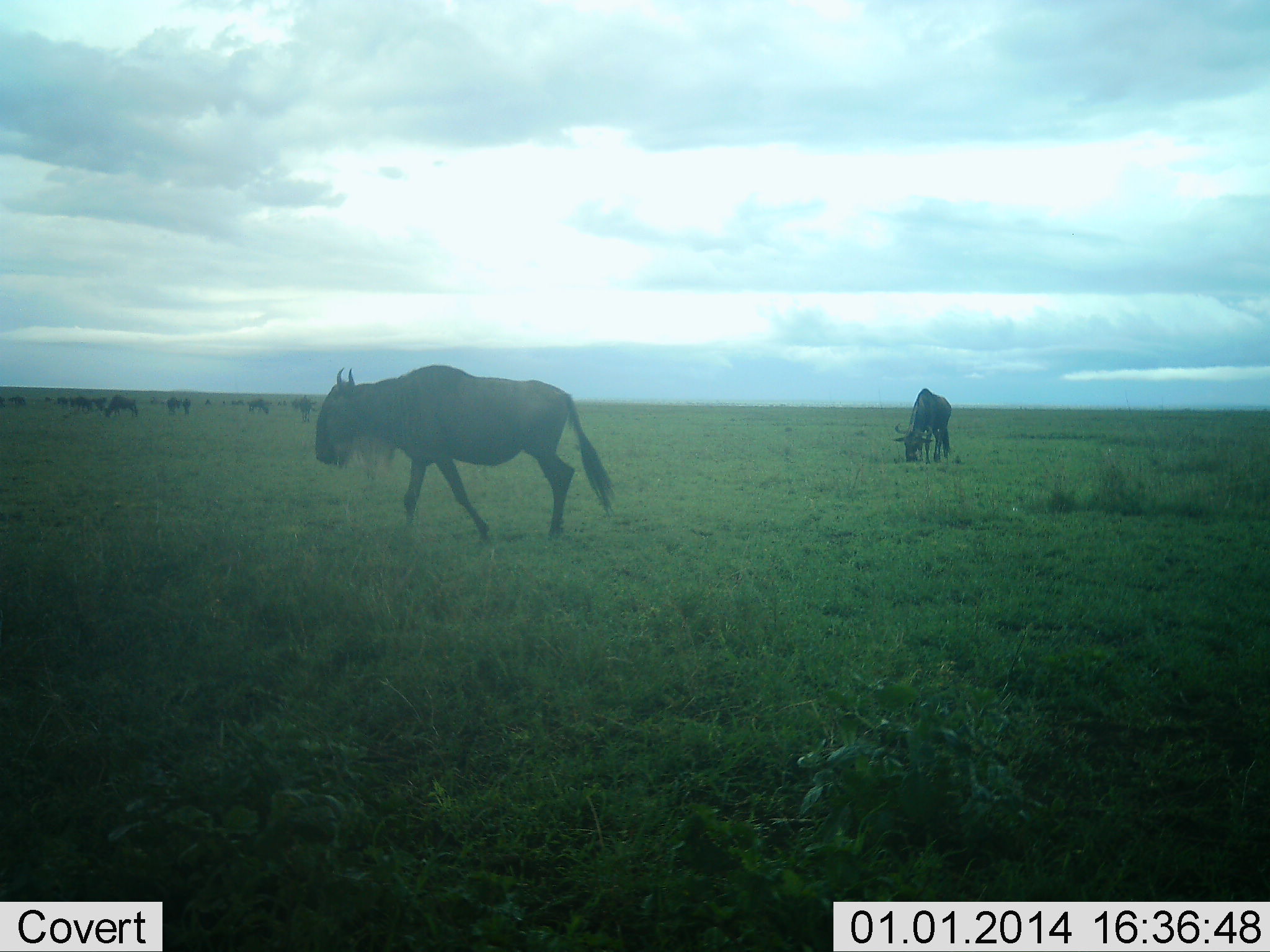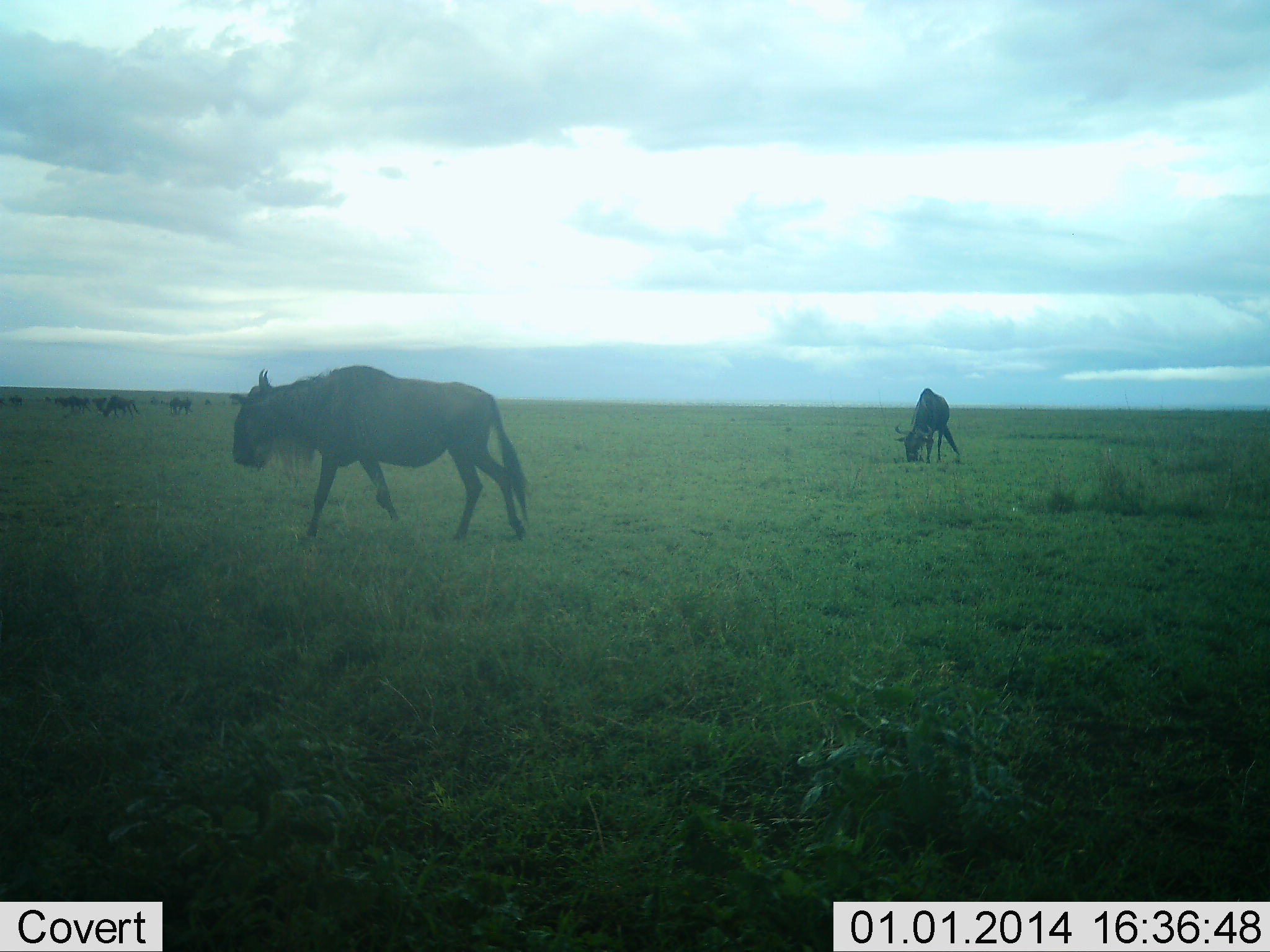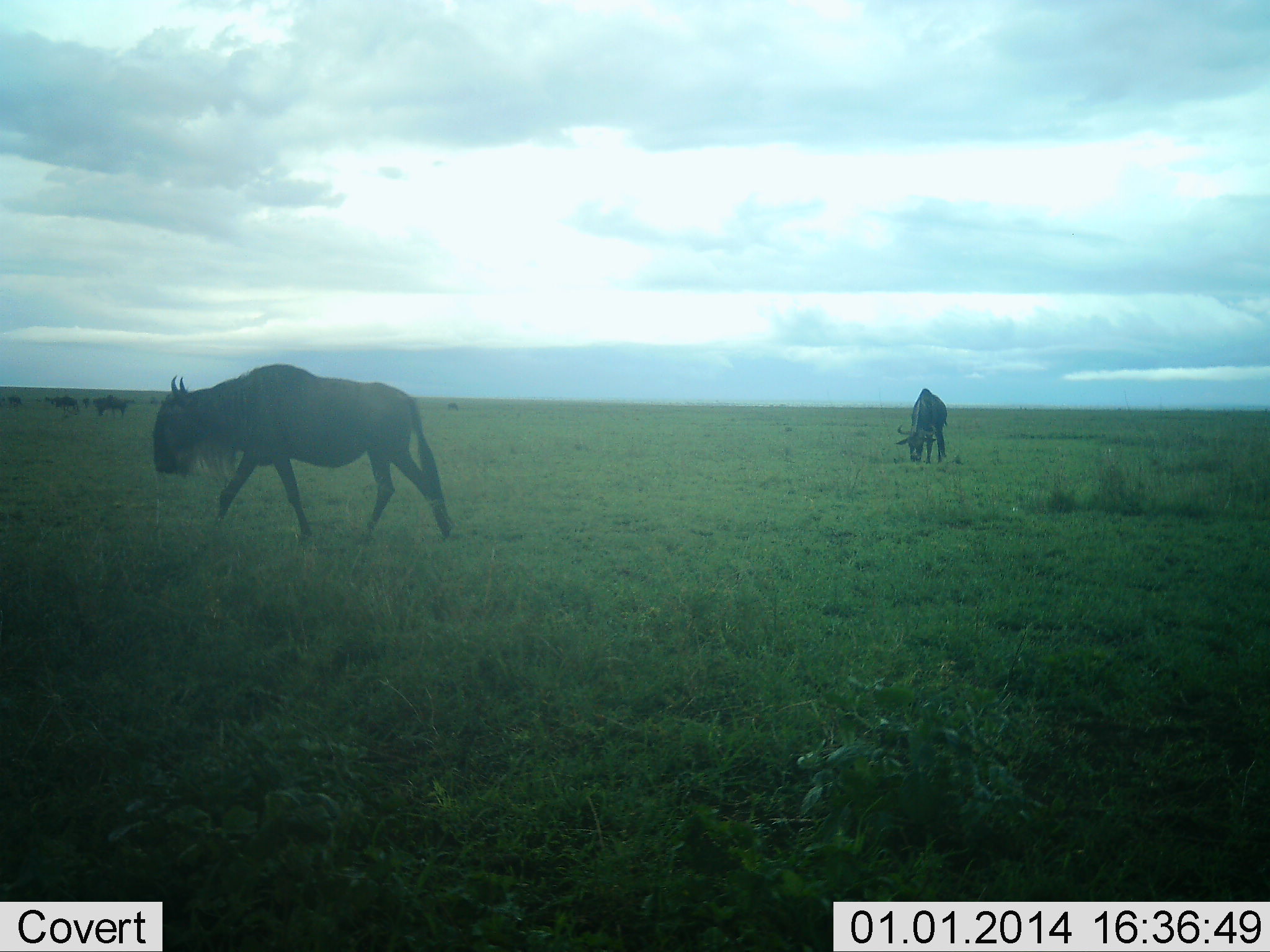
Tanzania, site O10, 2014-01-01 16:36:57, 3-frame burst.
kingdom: Animalia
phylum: Chordata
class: Mammalia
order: Artiodactyla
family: Bovidae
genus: Connochaetes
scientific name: Connochaetes taurinus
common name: blue wildebeest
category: wildebeest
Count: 11-50.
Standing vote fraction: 40%.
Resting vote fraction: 0%.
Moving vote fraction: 90%.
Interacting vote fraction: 0%.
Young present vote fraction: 0%.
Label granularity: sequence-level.